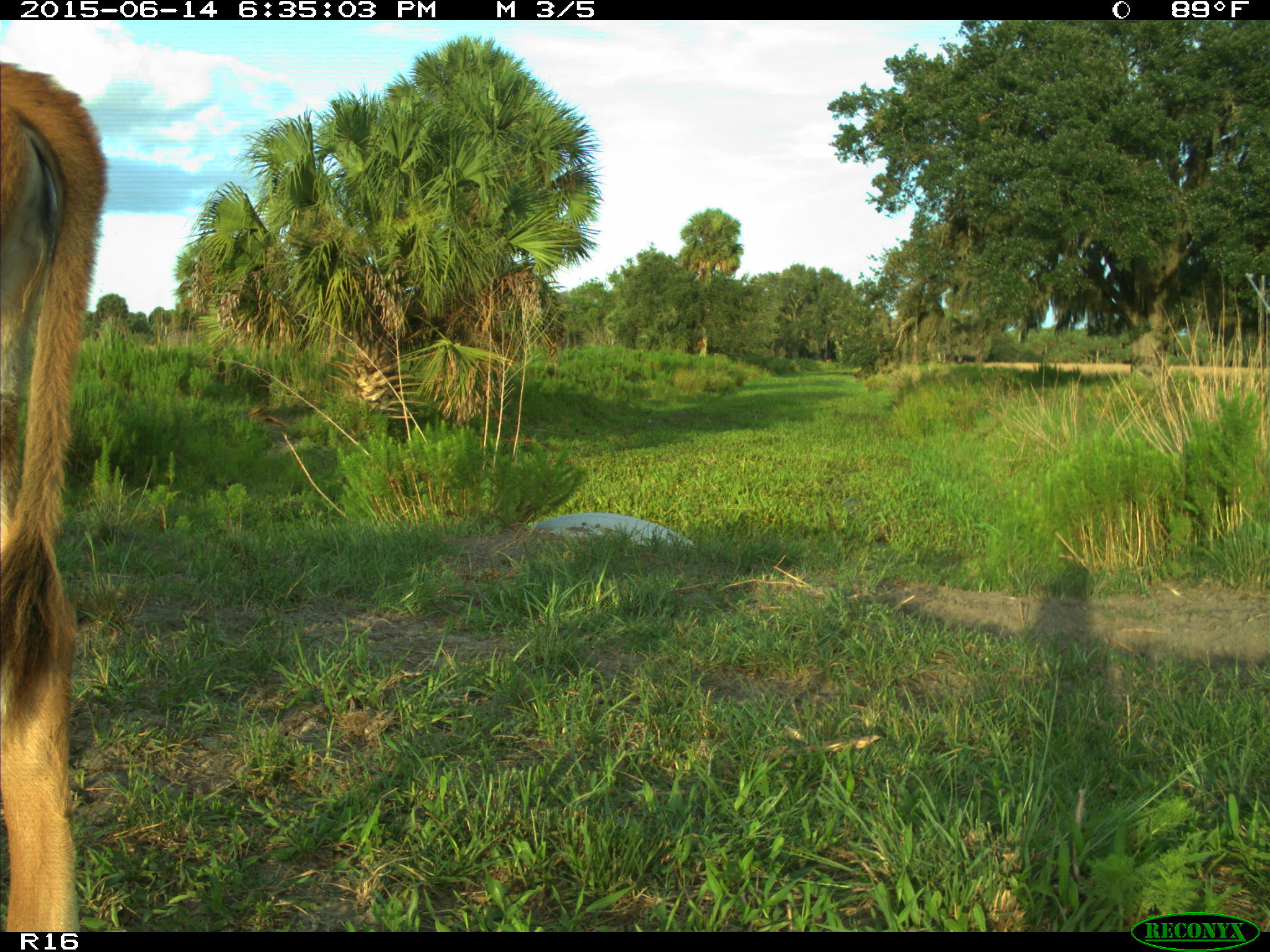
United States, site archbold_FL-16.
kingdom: Animalia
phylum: Chordata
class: Mammalia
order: Artiodactyla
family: Bovidae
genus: Bos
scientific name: Bos taurus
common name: domestic cow